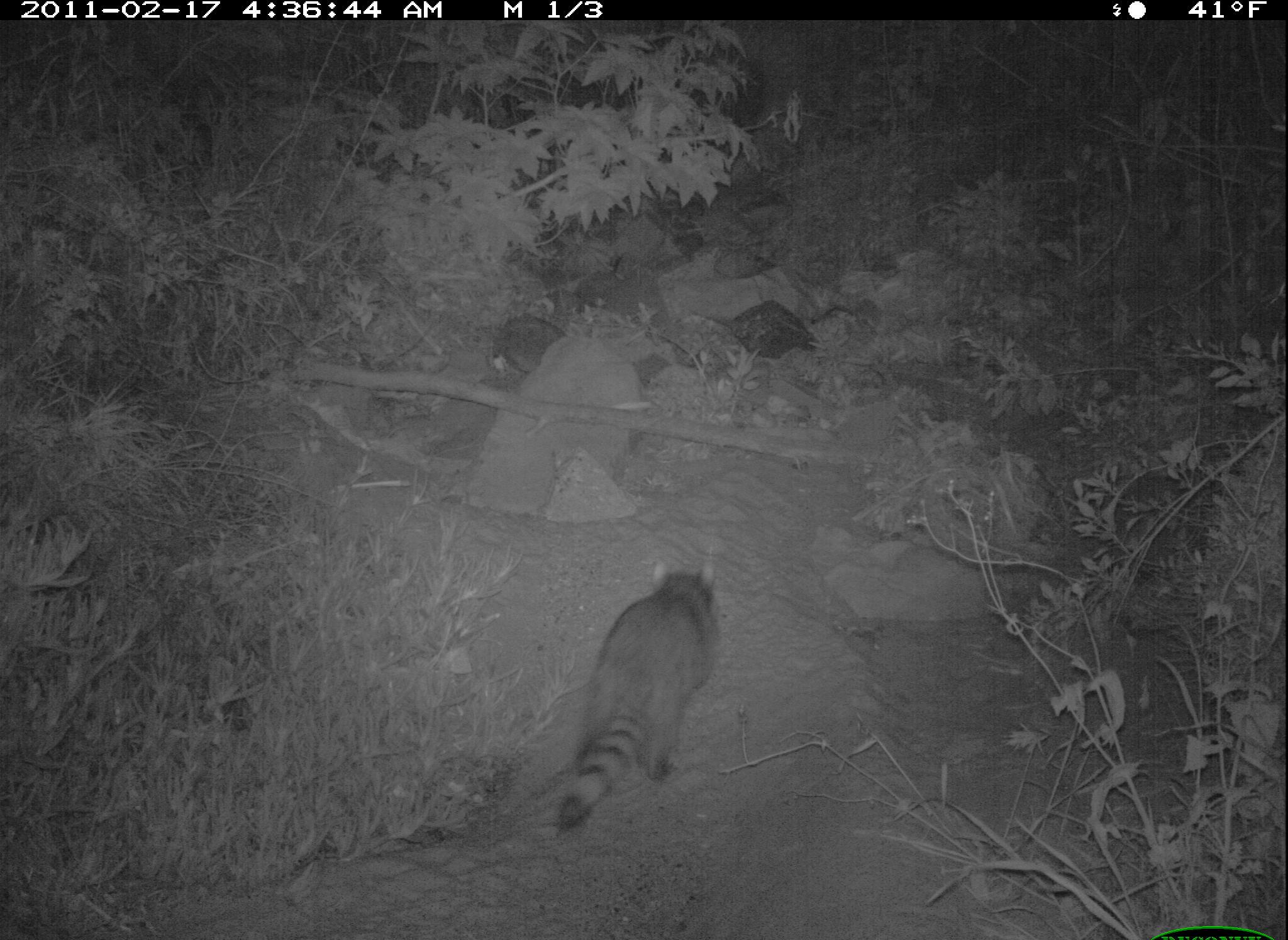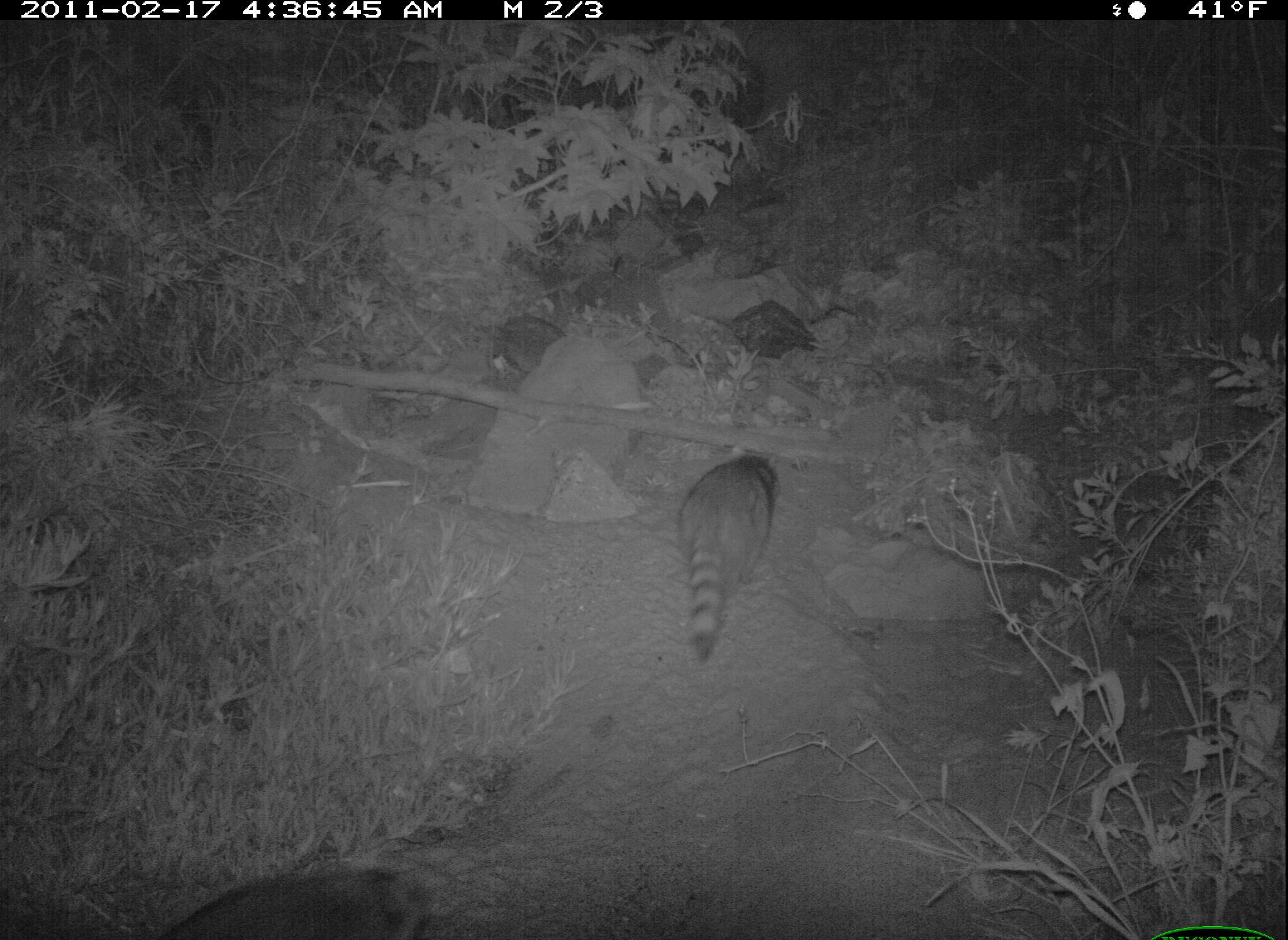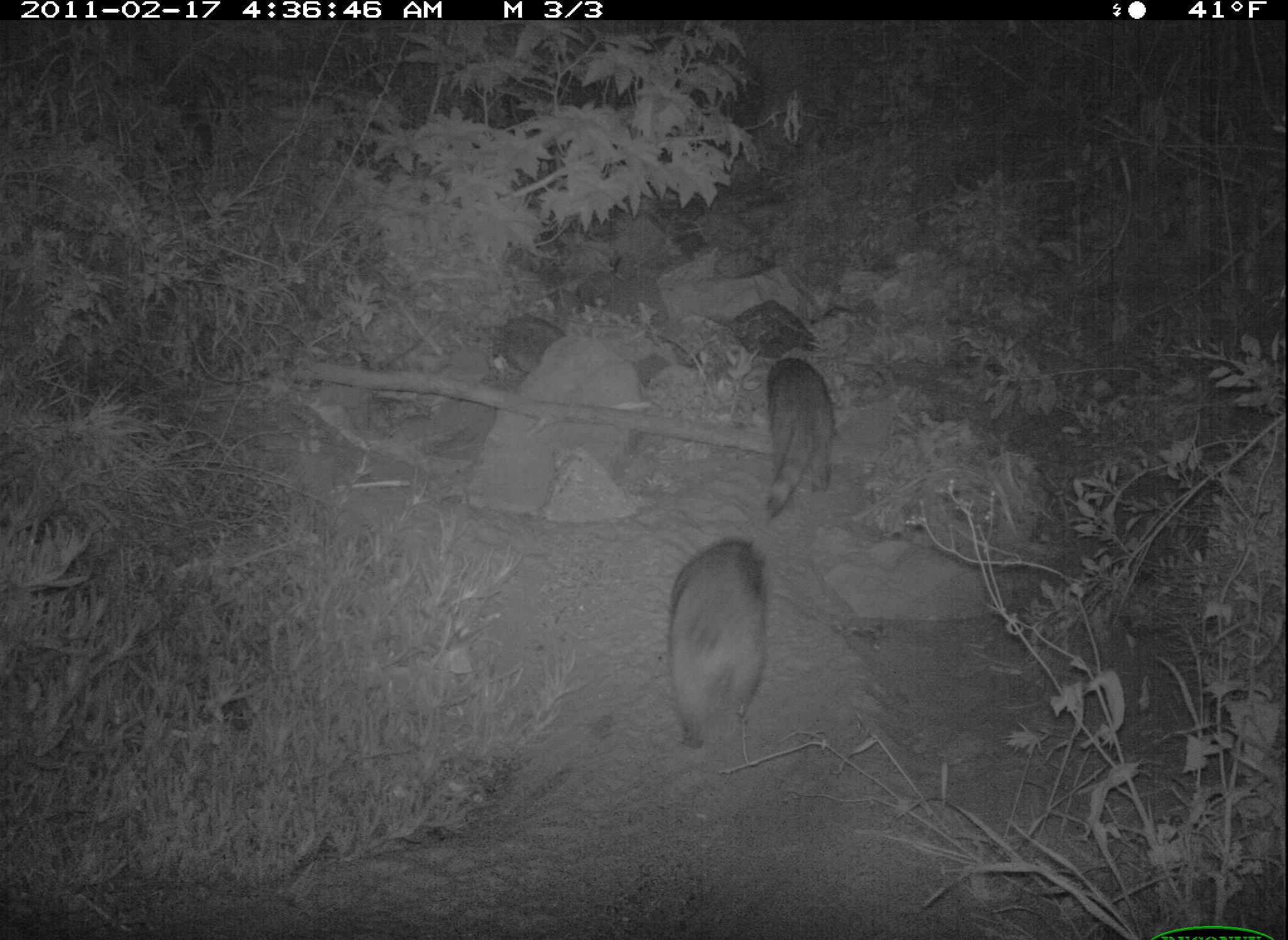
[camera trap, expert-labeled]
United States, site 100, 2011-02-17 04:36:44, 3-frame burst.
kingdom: Animalia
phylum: Chordata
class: Mammalia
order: Carnivora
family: Procyonidae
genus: Procyon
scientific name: Procyon lotor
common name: raccoon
Raccoon (Procyon lotor).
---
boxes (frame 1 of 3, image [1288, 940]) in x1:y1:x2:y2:
raccoon: 544:549:733:852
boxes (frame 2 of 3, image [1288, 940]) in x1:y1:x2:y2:
raccoon: 668:432:784:668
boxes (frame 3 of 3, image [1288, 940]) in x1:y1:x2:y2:
raccoon: 649:528:799:762; 749:325:887:525